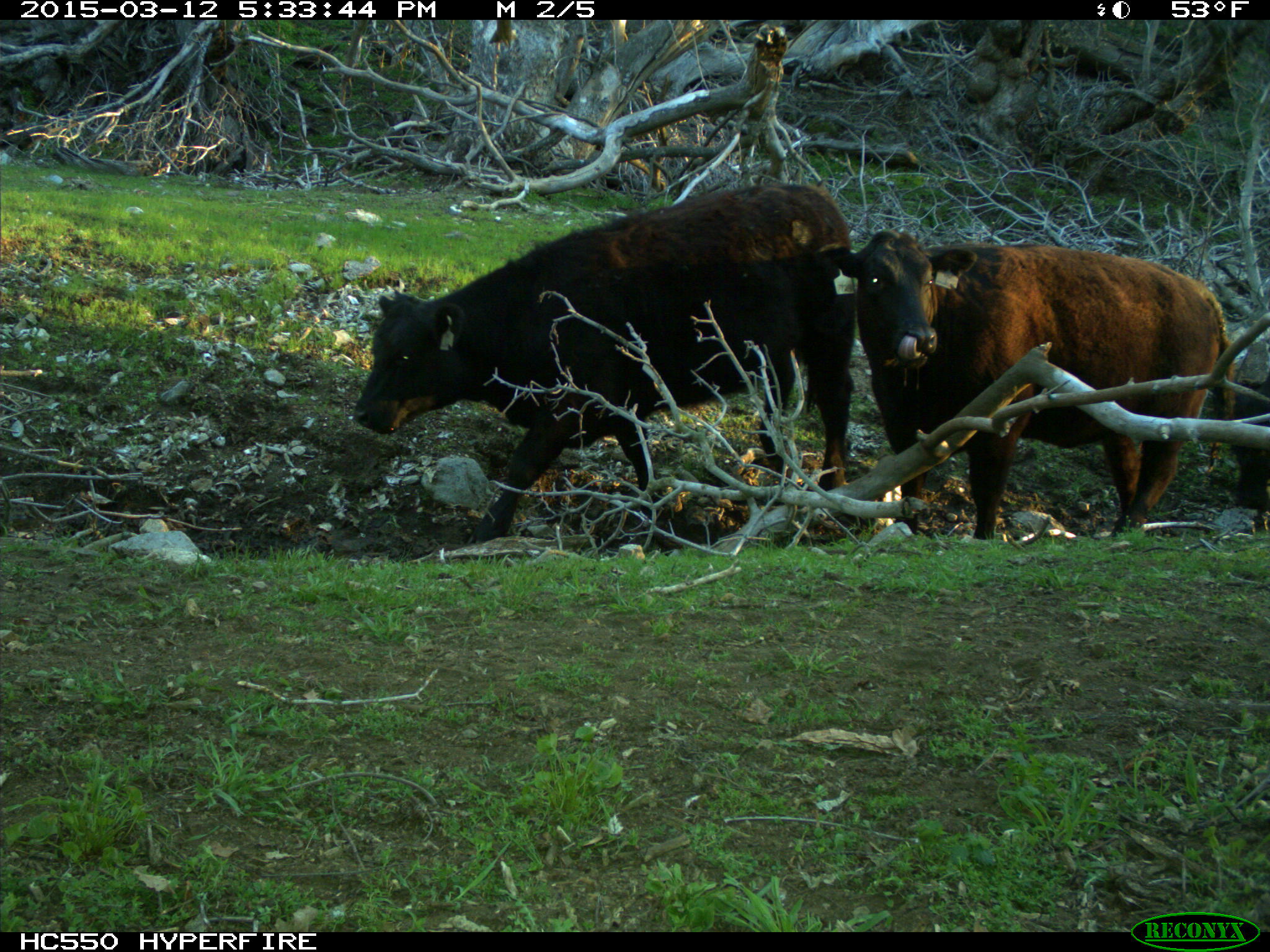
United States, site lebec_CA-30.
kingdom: Animalia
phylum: Chordata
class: Mammalia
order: Artiodactyla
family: Bovidae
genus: Bos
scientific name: Bos taurus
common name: domestic cow